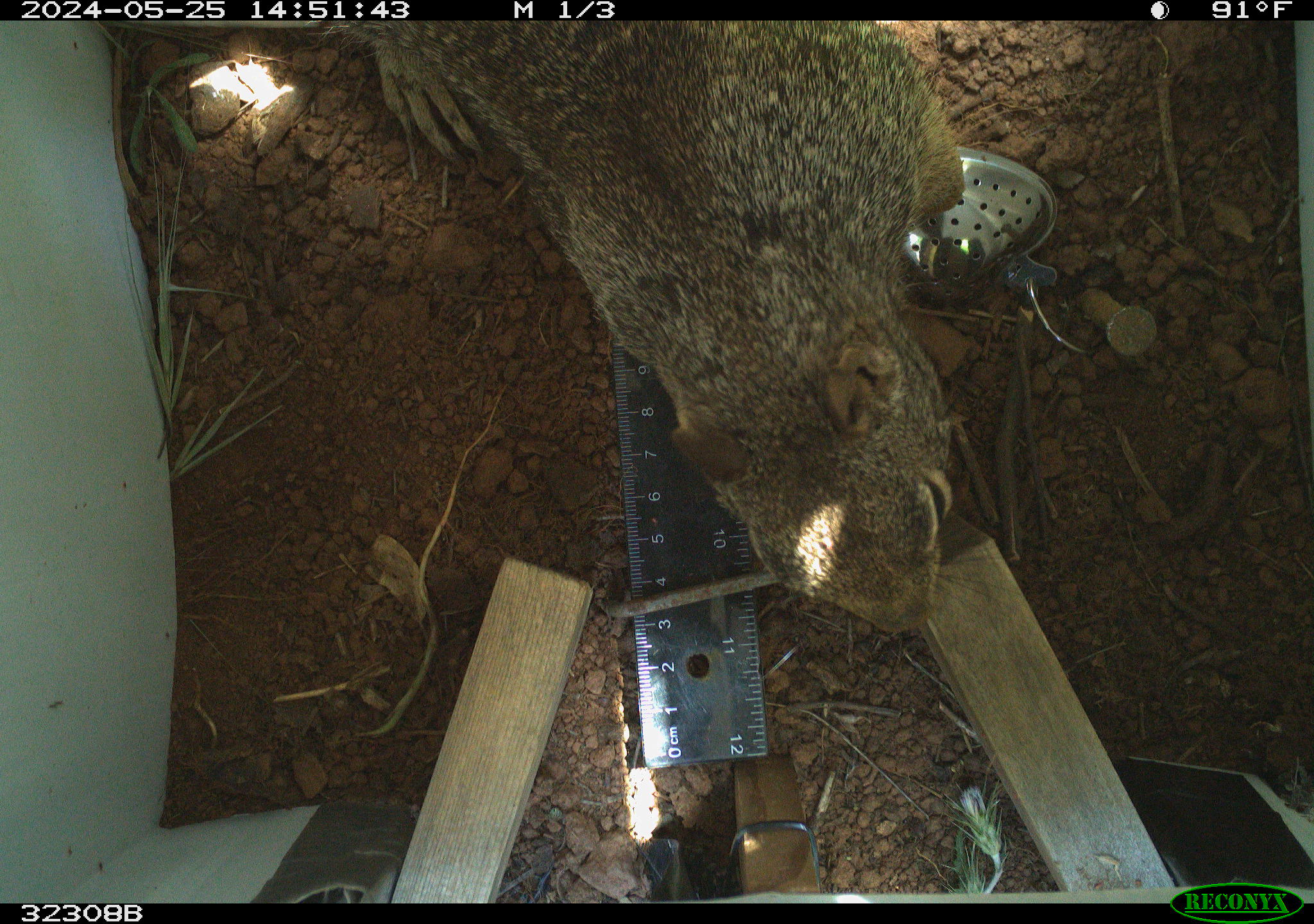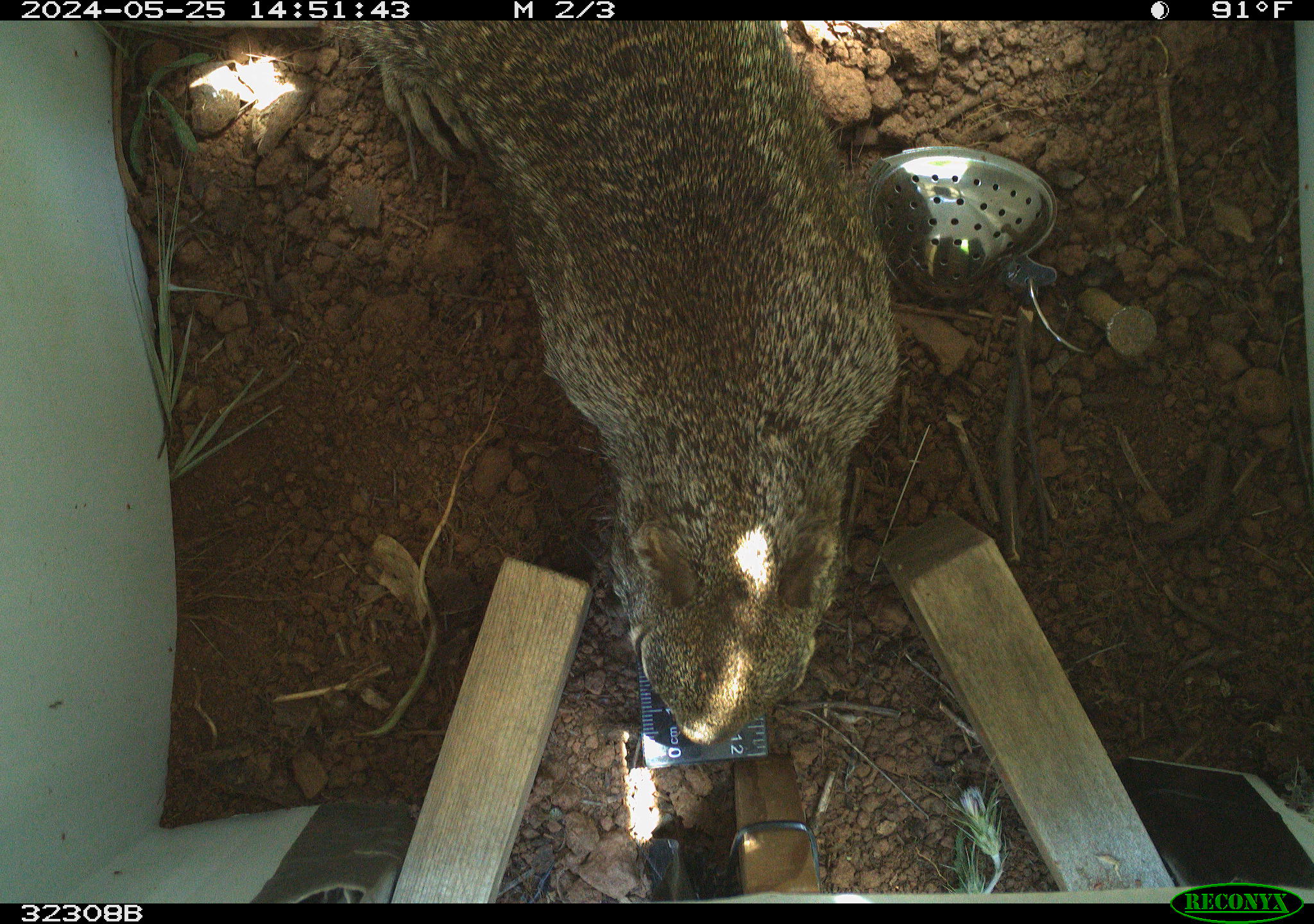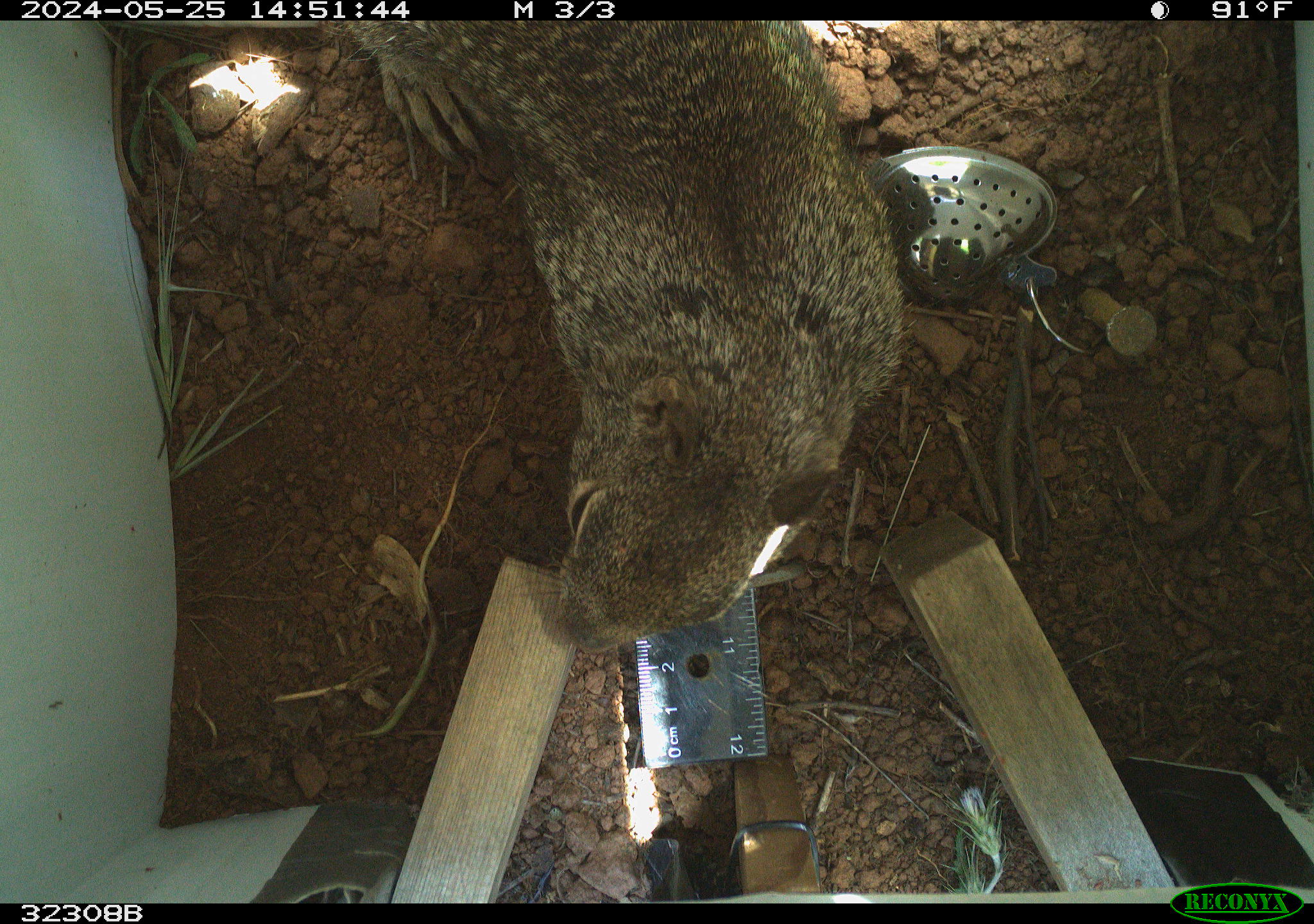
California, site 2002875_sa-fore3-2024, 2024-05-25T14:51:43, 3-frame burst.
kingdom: Animalia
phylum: Chordata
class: Mammalia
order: Rodentia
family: Sciuridae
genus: Otospermophilus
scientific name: Otospermophilus beecheyi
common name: california ground squirrel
California ground squirrel (Otospermophilus beecheyi).